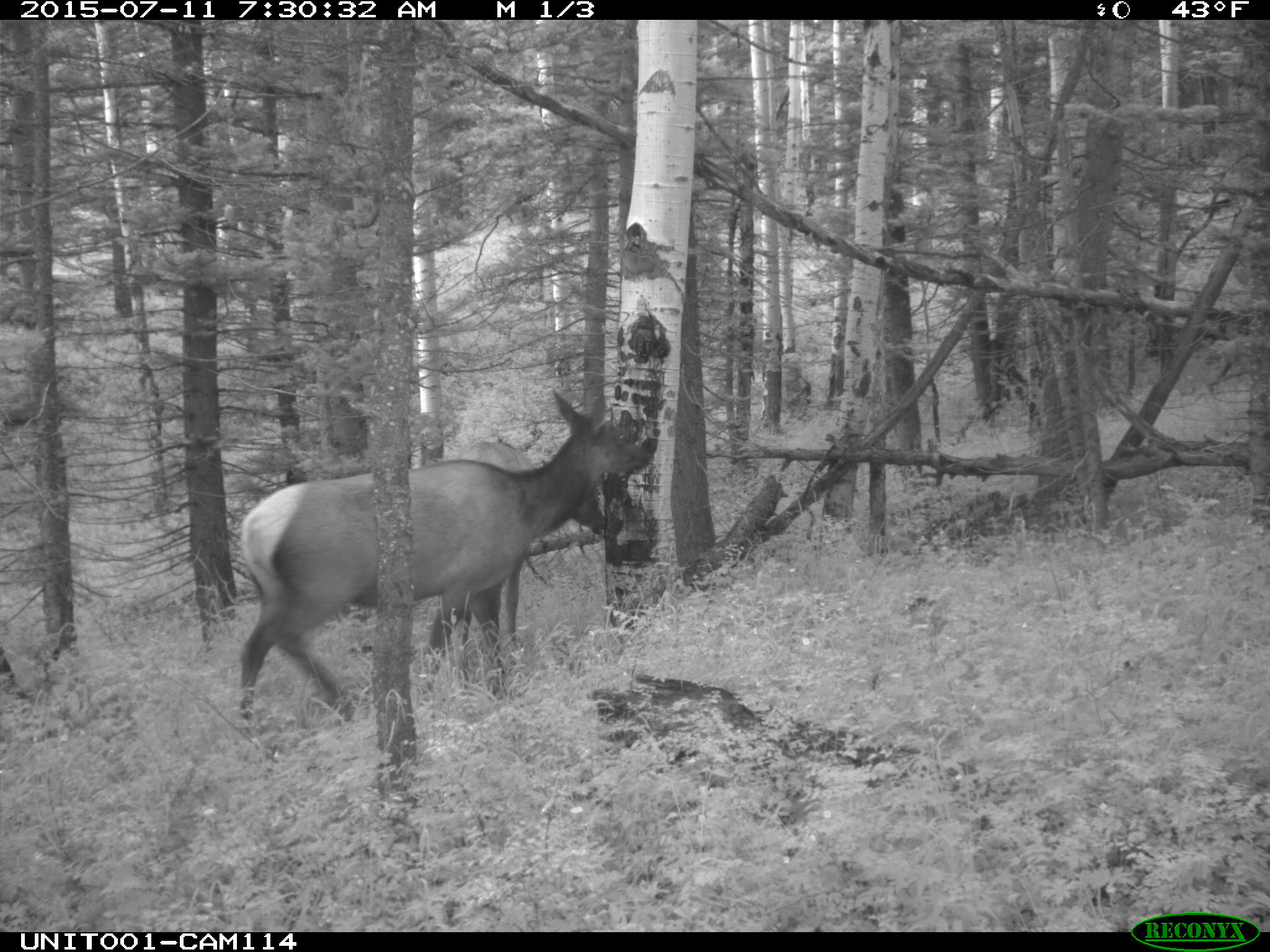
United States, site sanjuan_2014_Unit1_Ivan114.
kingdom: Animalia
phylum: Chordata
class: Mammalia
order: Artiodactyla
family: Cervidae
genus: Cervus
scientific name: Cervus elaphus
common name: red deer